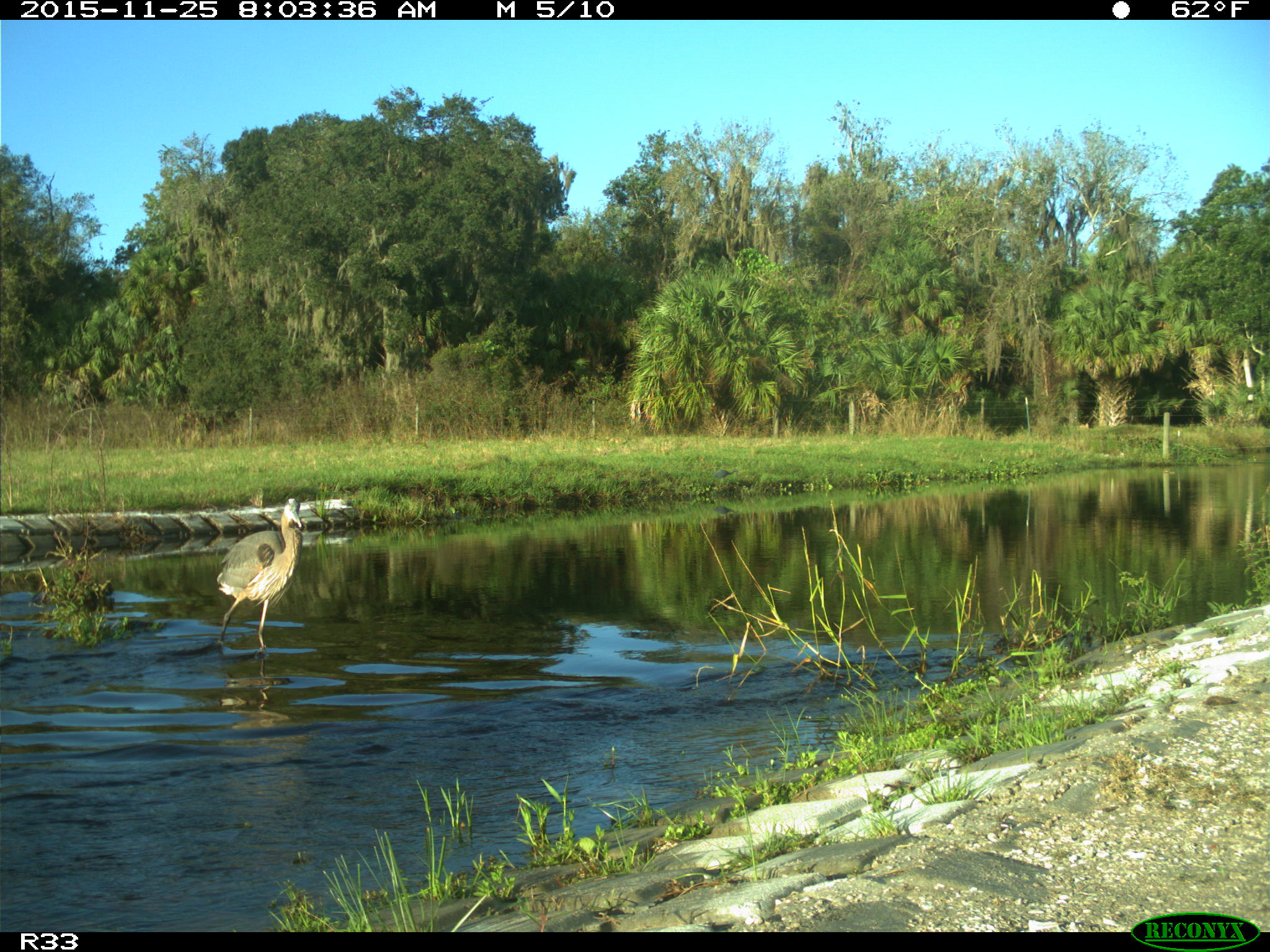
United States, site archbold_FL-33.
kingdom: Animalia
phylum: Chordata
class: Aves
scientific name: Aves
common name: birds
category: unidentified bird